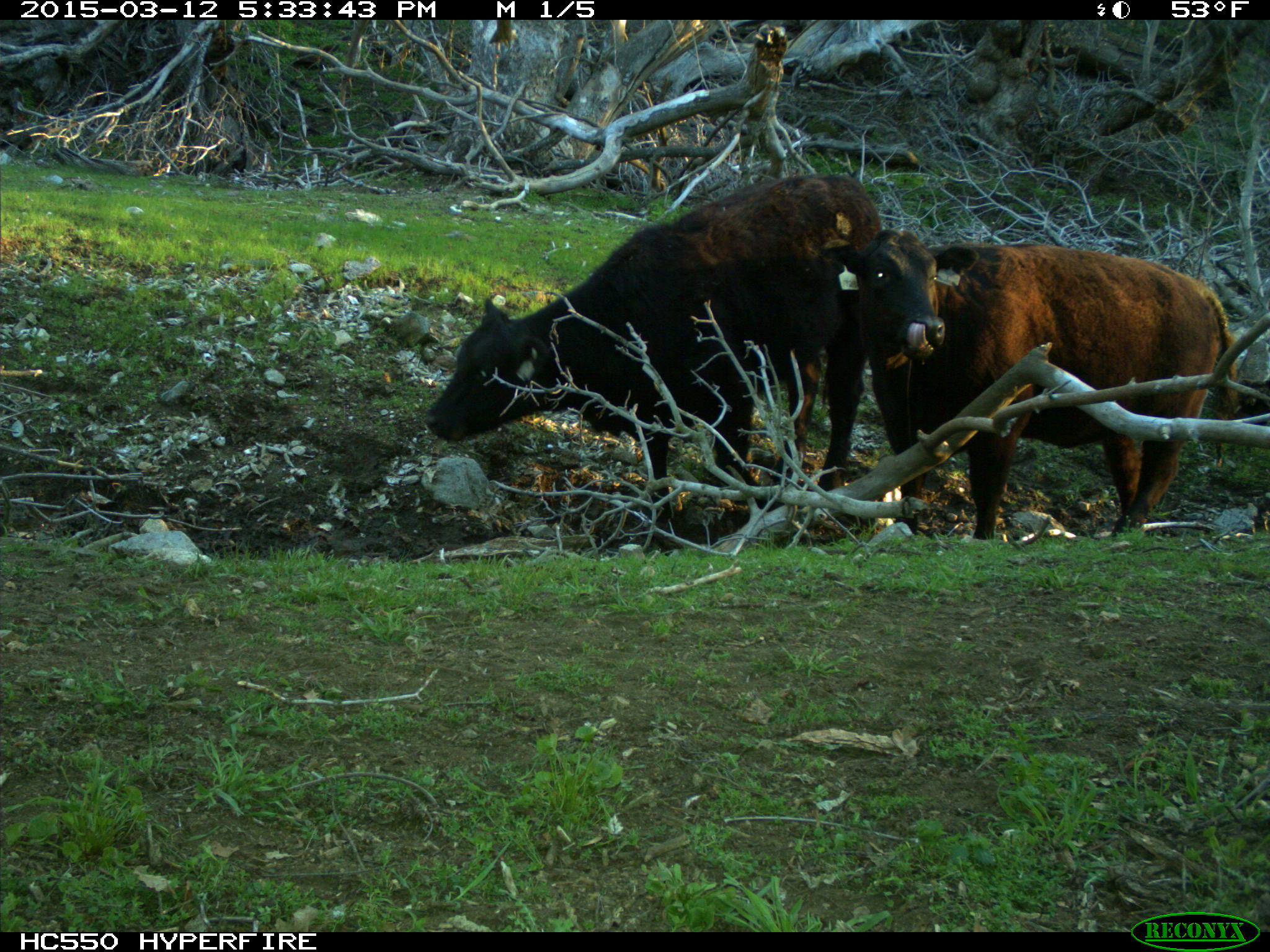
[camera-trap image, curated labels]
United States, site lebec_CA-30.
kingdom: Animalia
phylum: Chordata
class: Mammalia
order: Artiodactyla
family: Bovidae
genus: Bos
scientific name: Bos taurus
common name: domestic cow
Bos taurus (domestic cow).